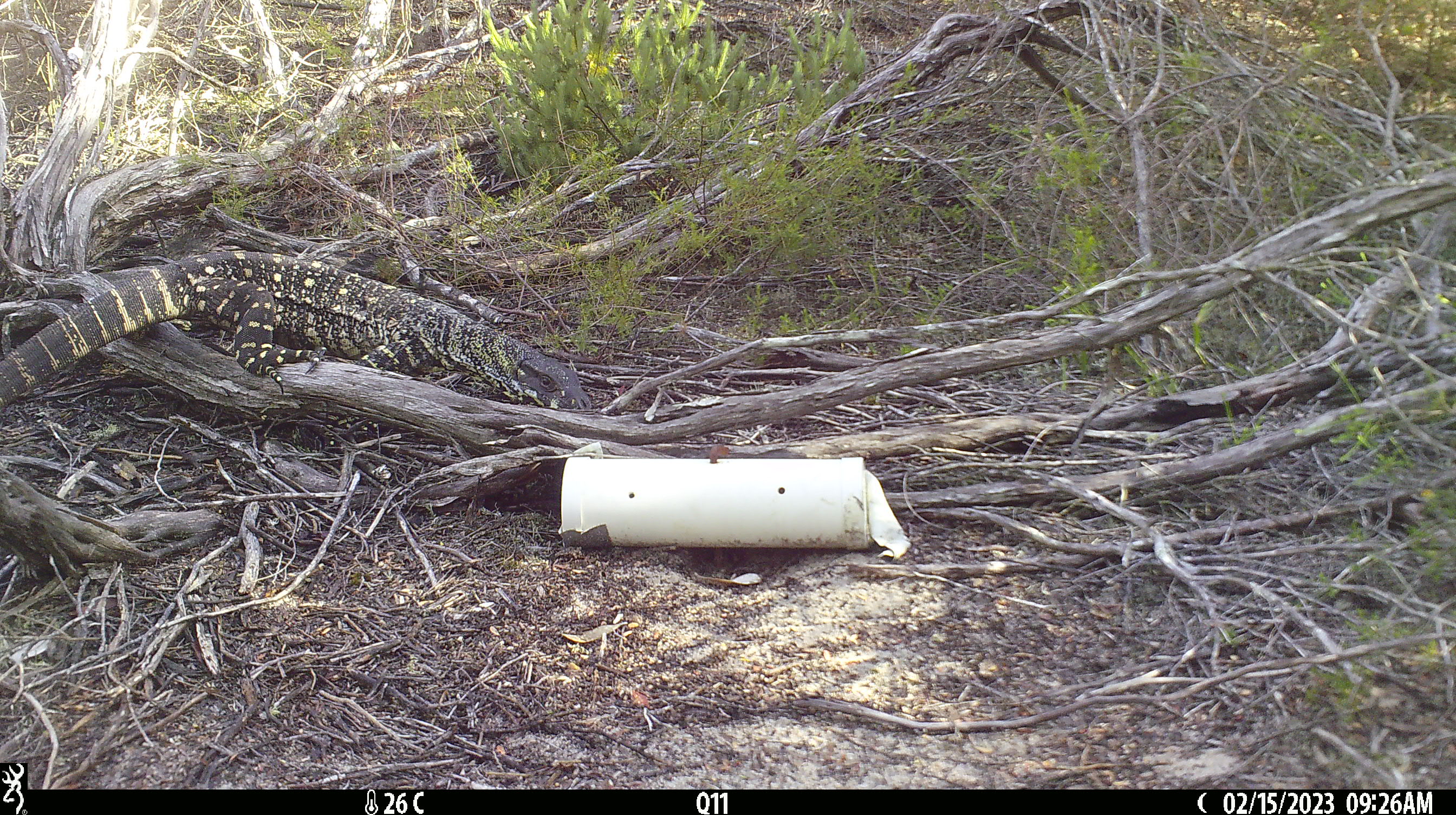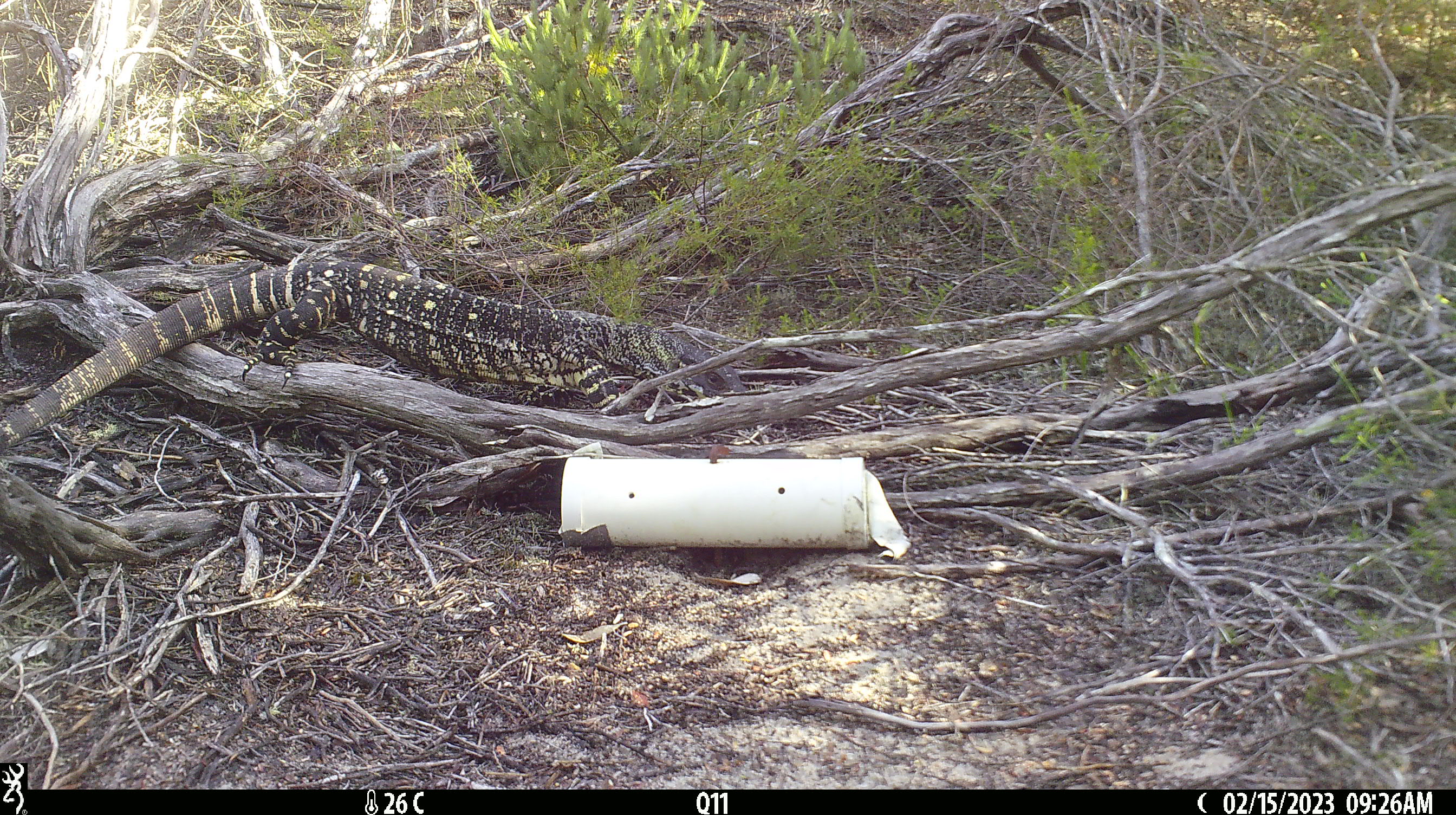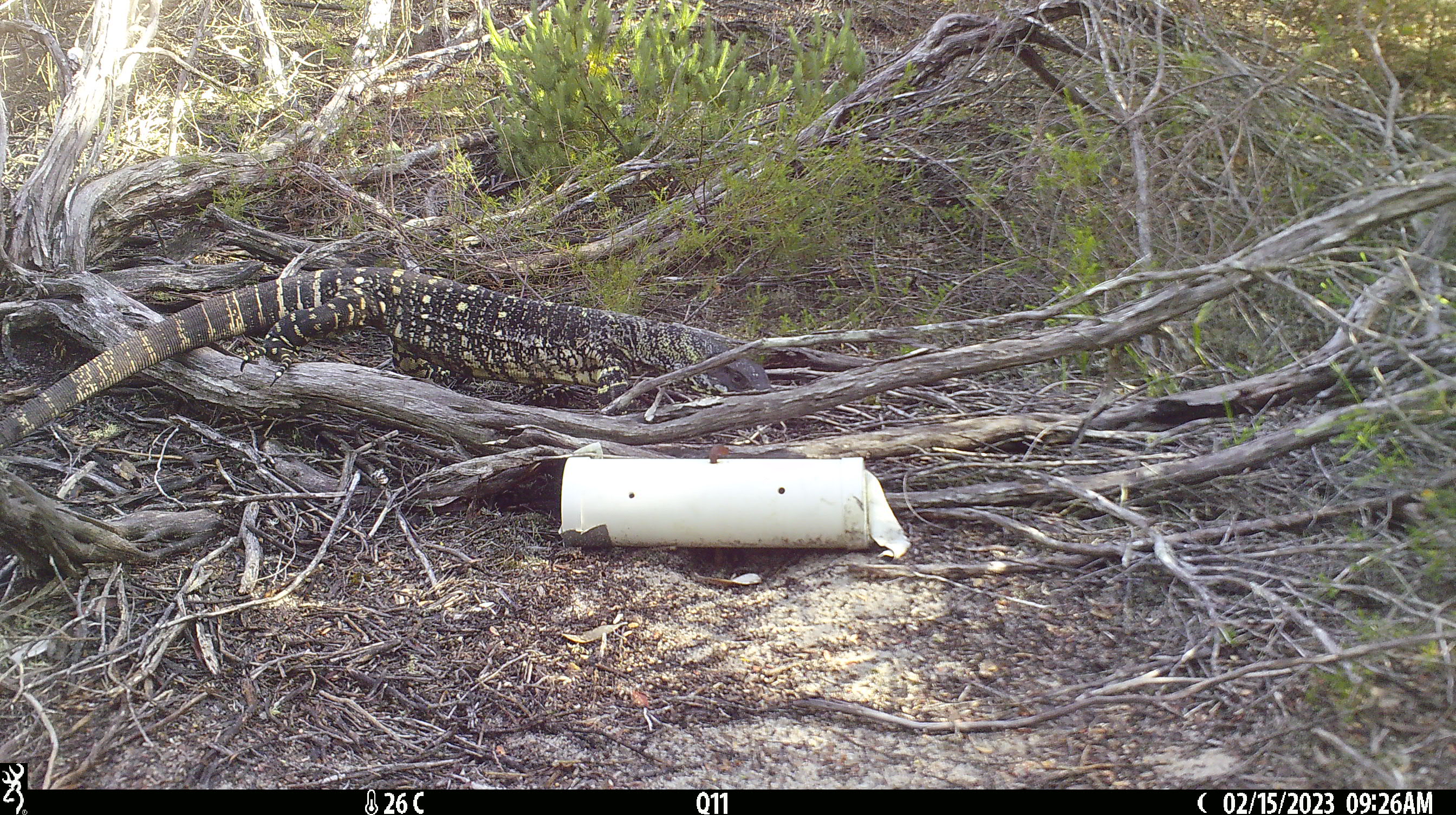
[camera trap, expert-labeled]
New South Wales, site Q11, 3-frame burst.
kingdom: Animalia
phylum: Chordata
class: Reptilia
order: Squamata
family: Varanidae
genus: Varanus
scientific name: Varanus varius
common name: lace monitor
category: goanna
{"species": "goanna (lace monitor) (Varanus varius)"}